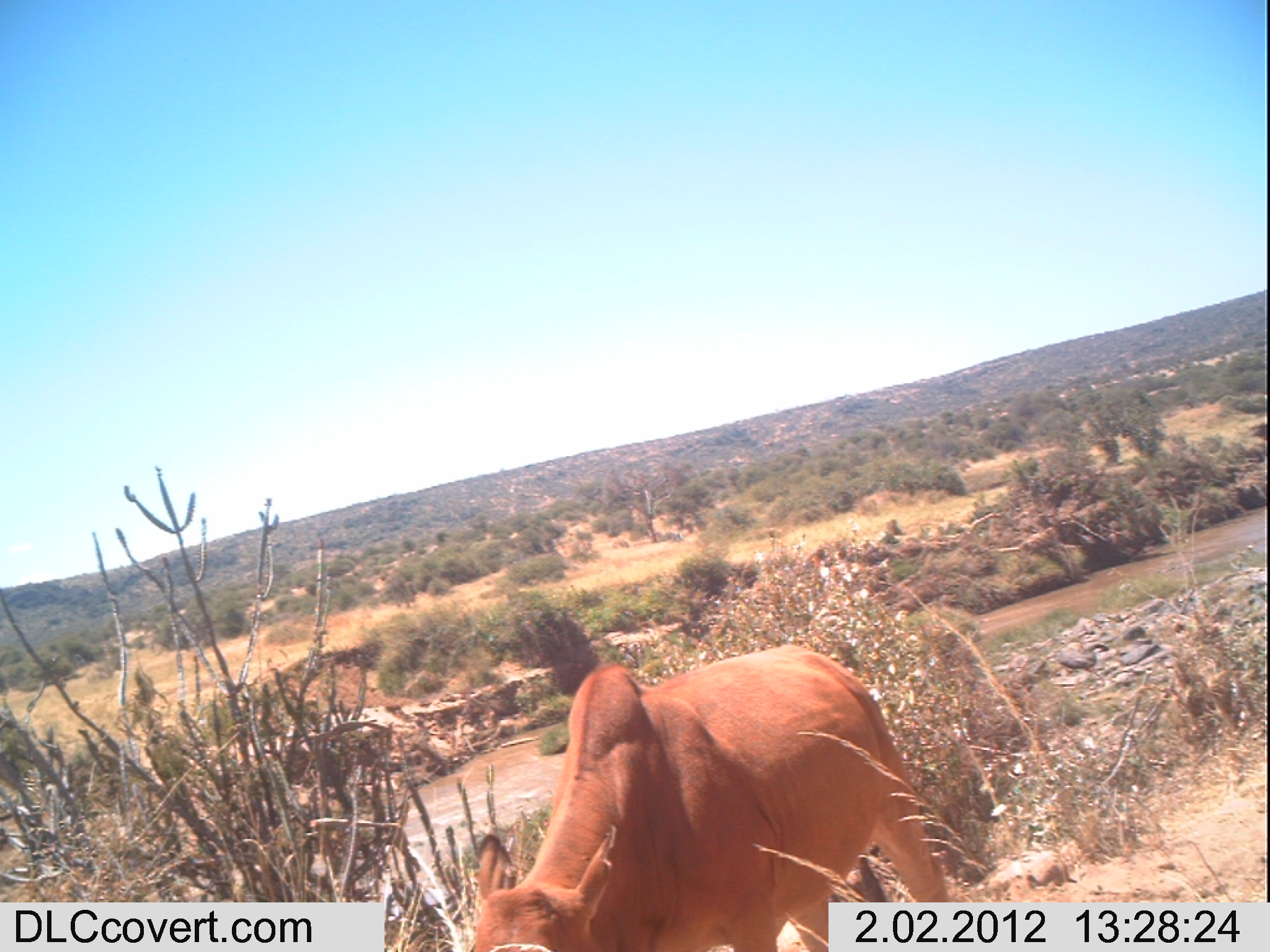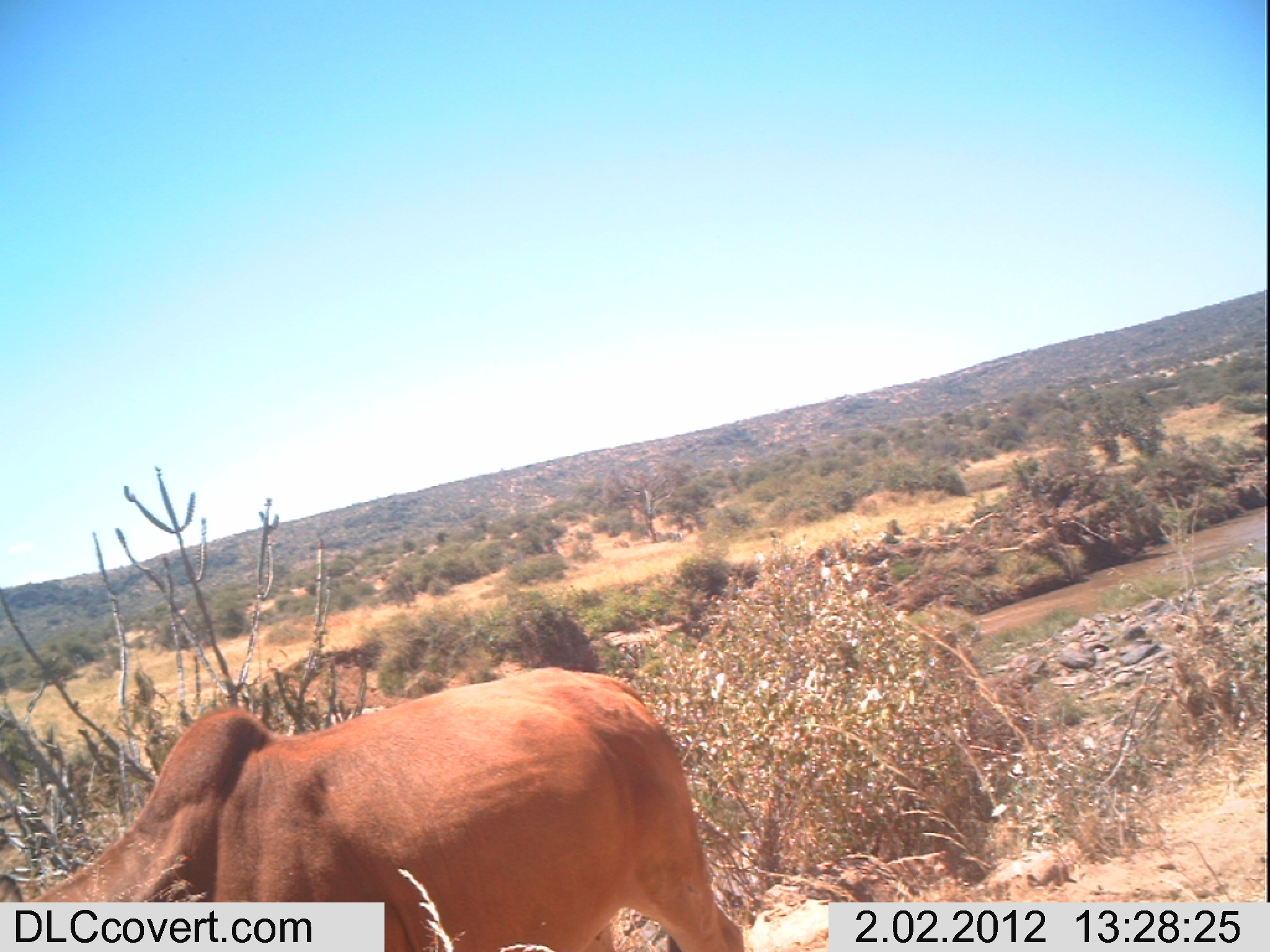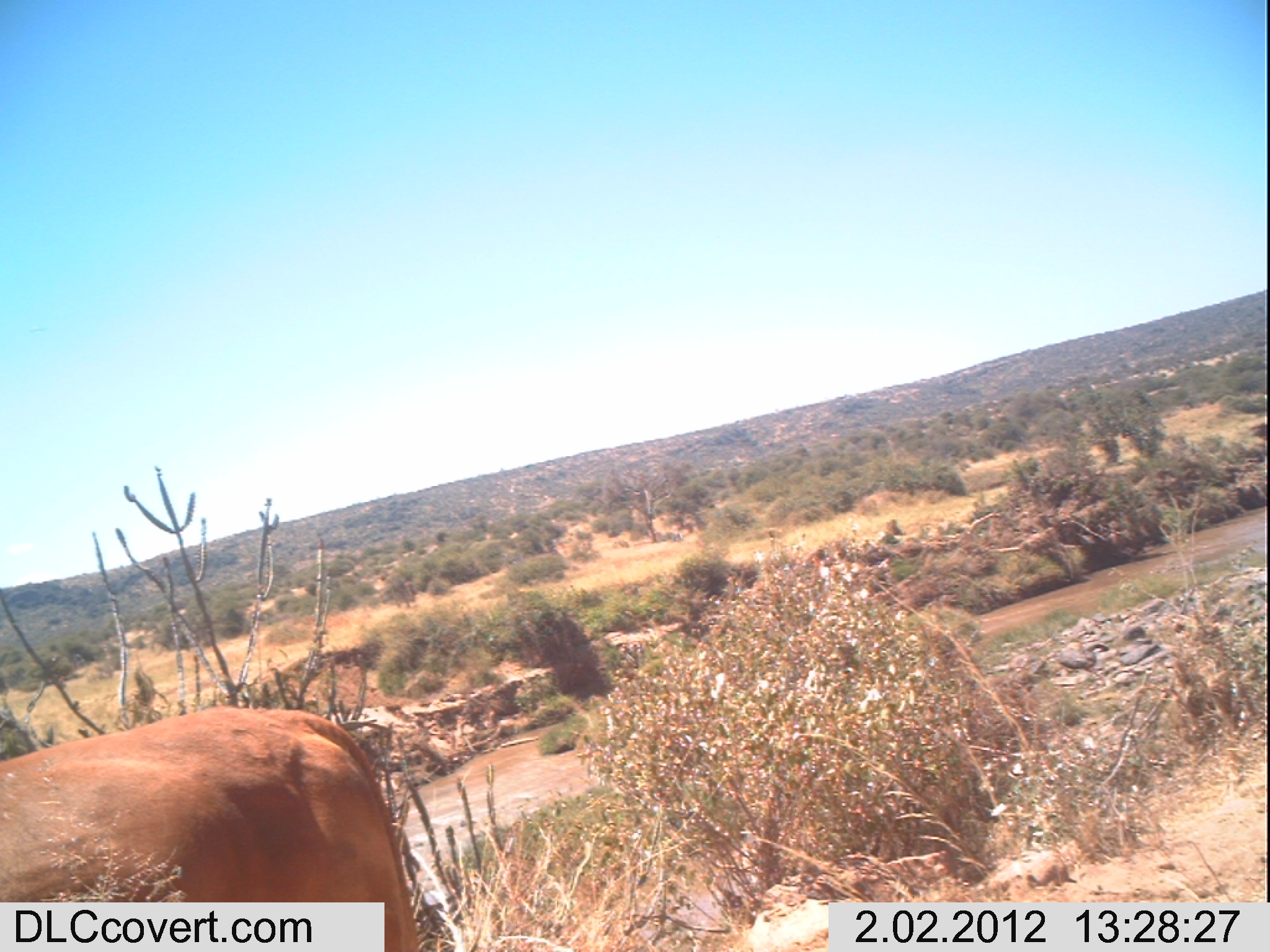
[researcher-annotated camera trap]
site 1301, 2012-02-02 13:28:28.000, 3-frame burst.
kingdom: Animalia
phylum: Chordata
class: Mammalia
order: Artiodactyla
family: Bovidae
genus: Bos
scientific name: Bos taurus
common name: domestic cattle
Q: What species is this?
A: Bos taurus (domestic cattle).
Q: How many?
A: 1.